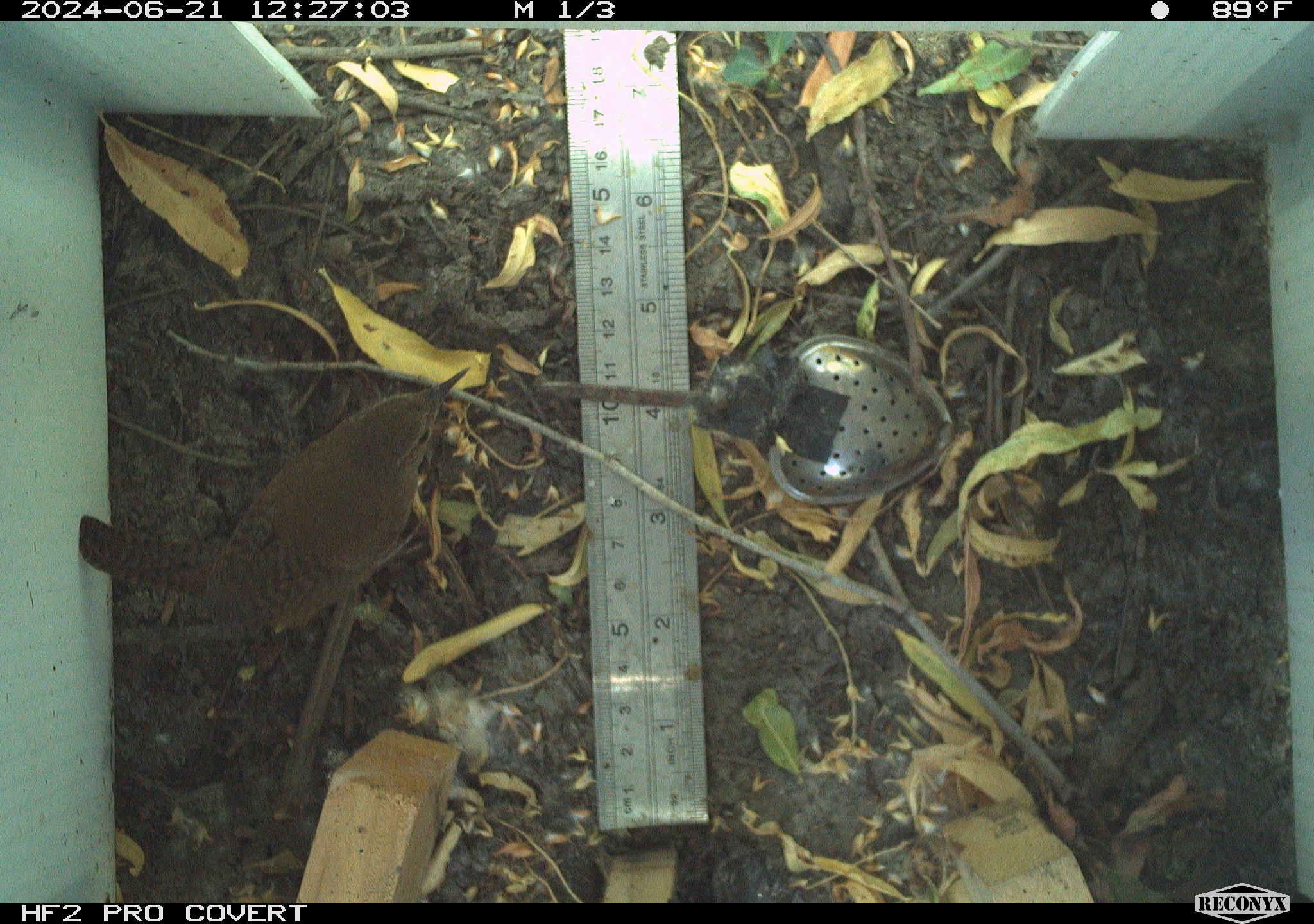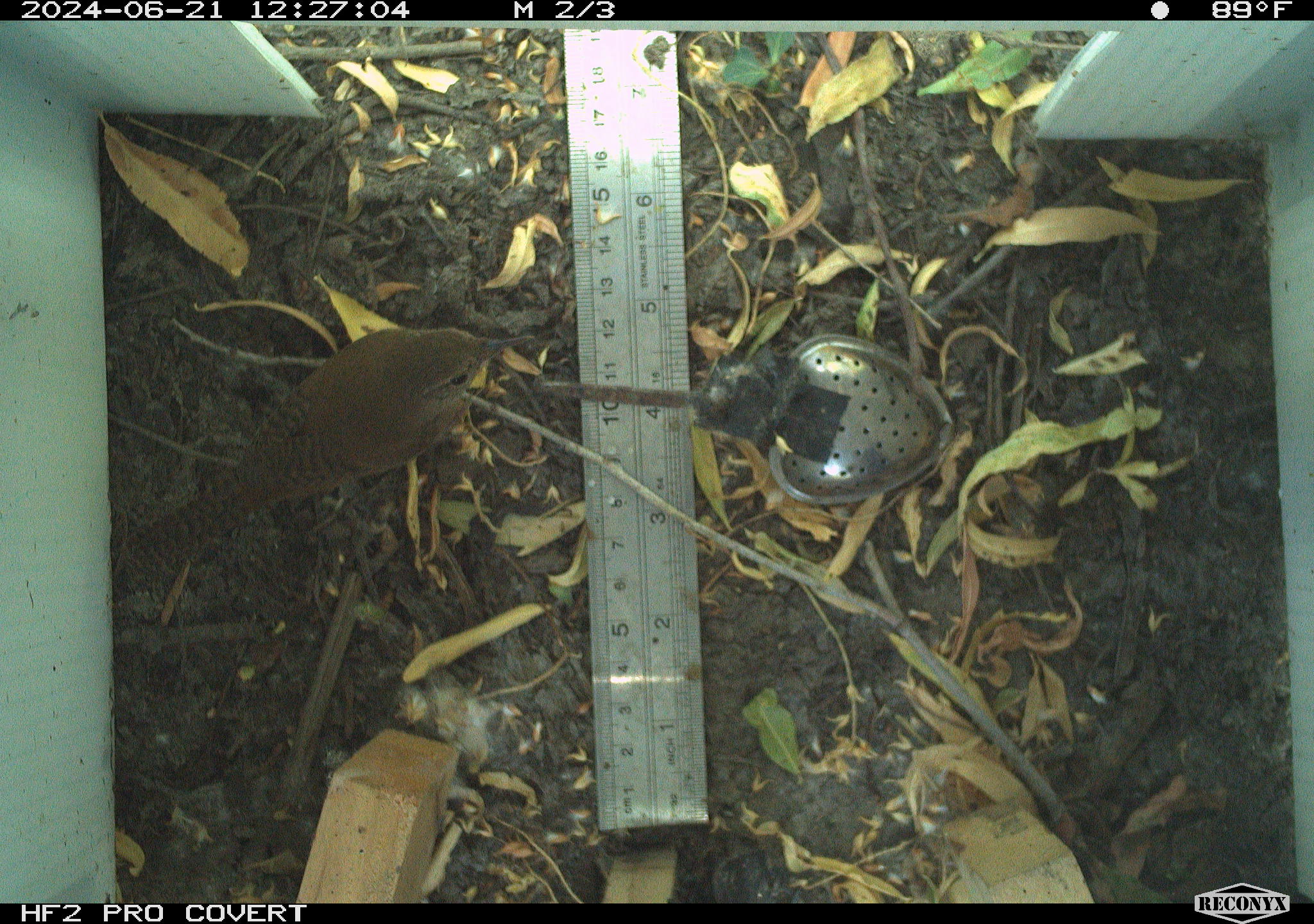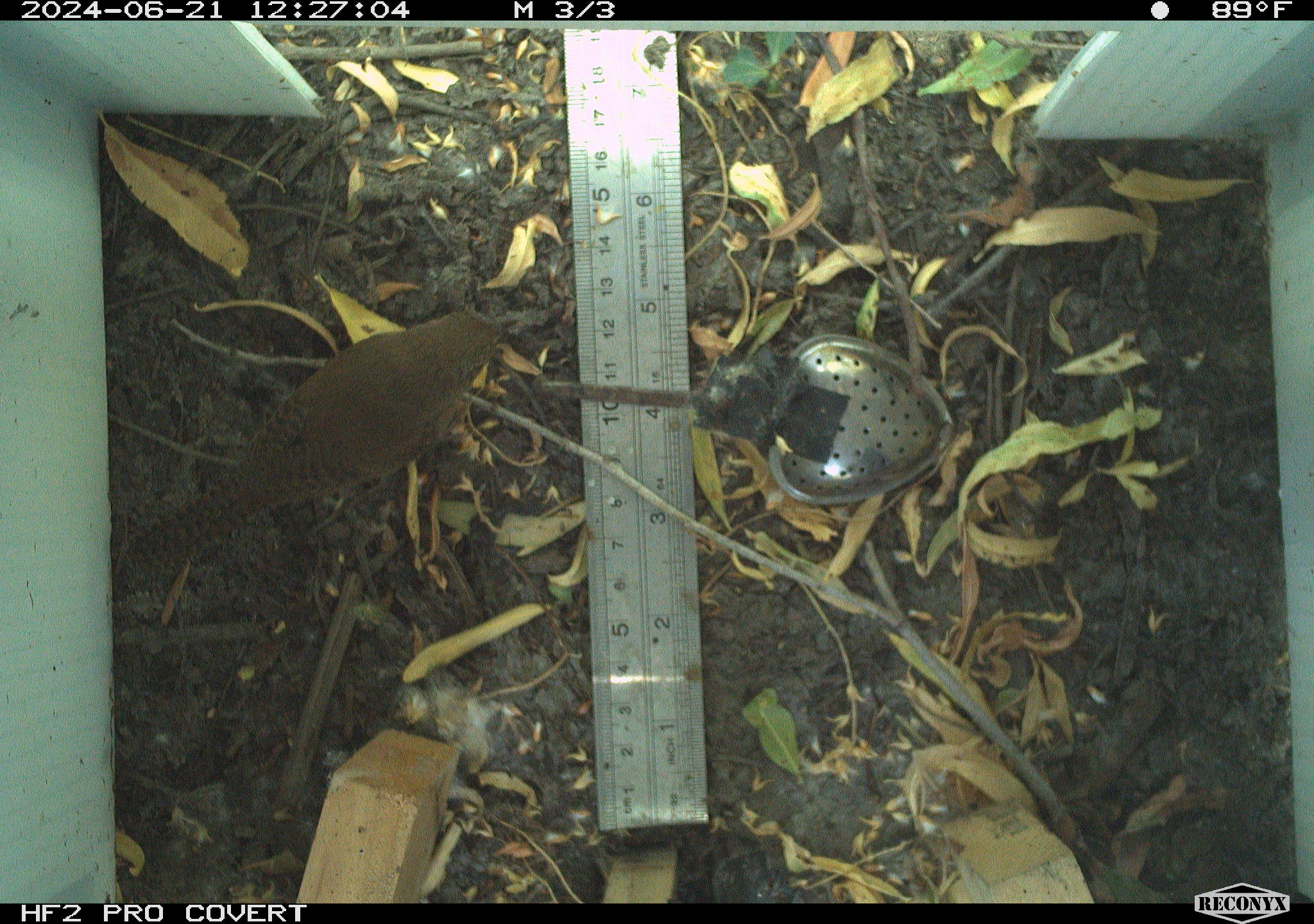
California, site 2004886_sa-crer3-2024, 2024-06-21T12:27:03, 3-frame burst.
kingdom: Animalia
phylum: Chordata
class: Aves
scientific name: Aves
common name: bird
Bird (Aves).